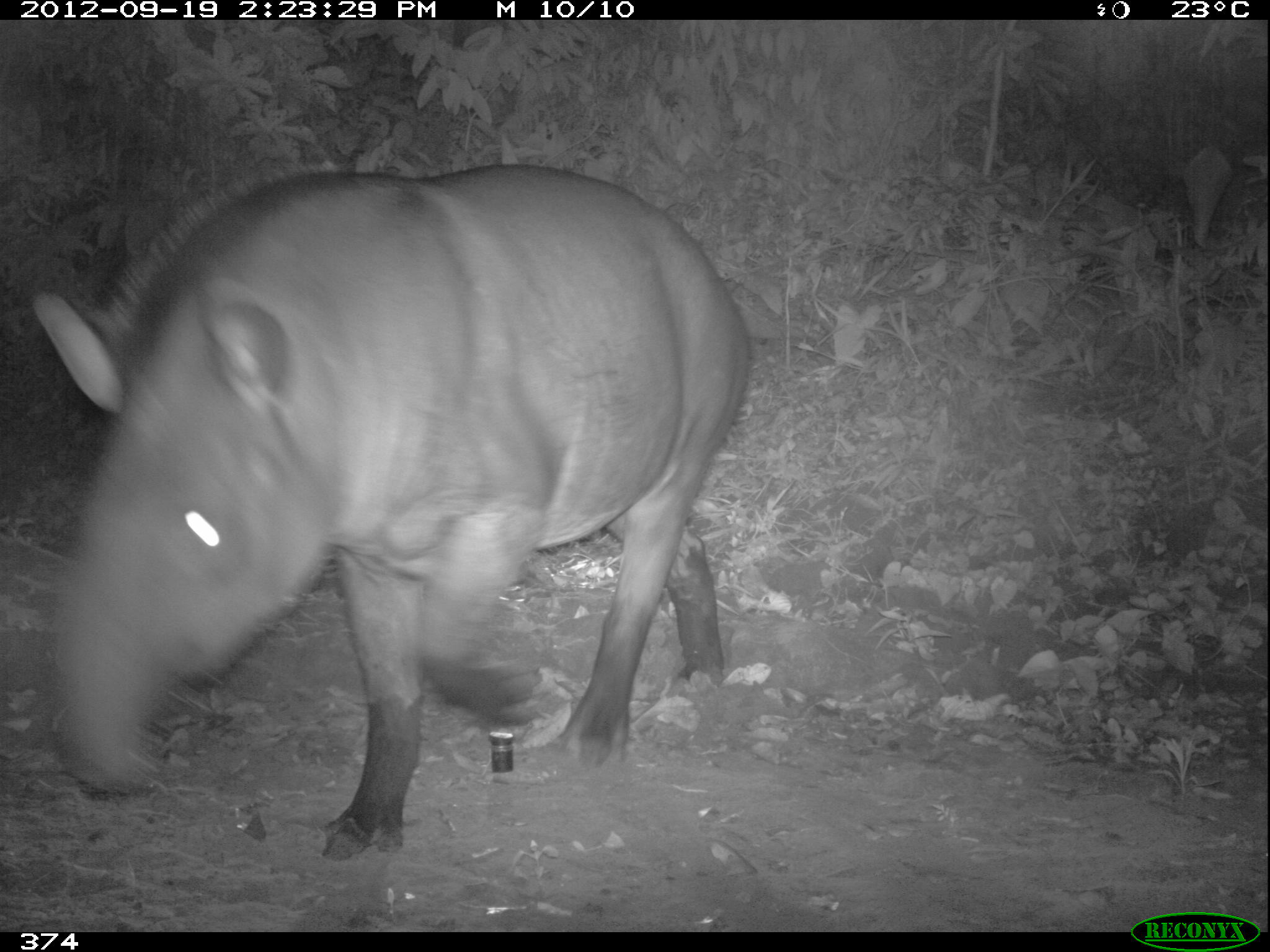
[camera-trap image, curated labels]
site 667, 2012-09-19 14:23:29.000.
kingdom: Animalia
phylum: Chordata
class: Mammalia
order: Perissodactyla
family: Tapiridae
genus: Tapirus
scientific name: Tapirus terrestris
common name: south american tapir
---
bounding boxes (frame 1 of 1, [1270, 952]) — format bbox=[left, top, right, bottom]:
tapirus terrestris: bbox=[30, 153, 755, 858]